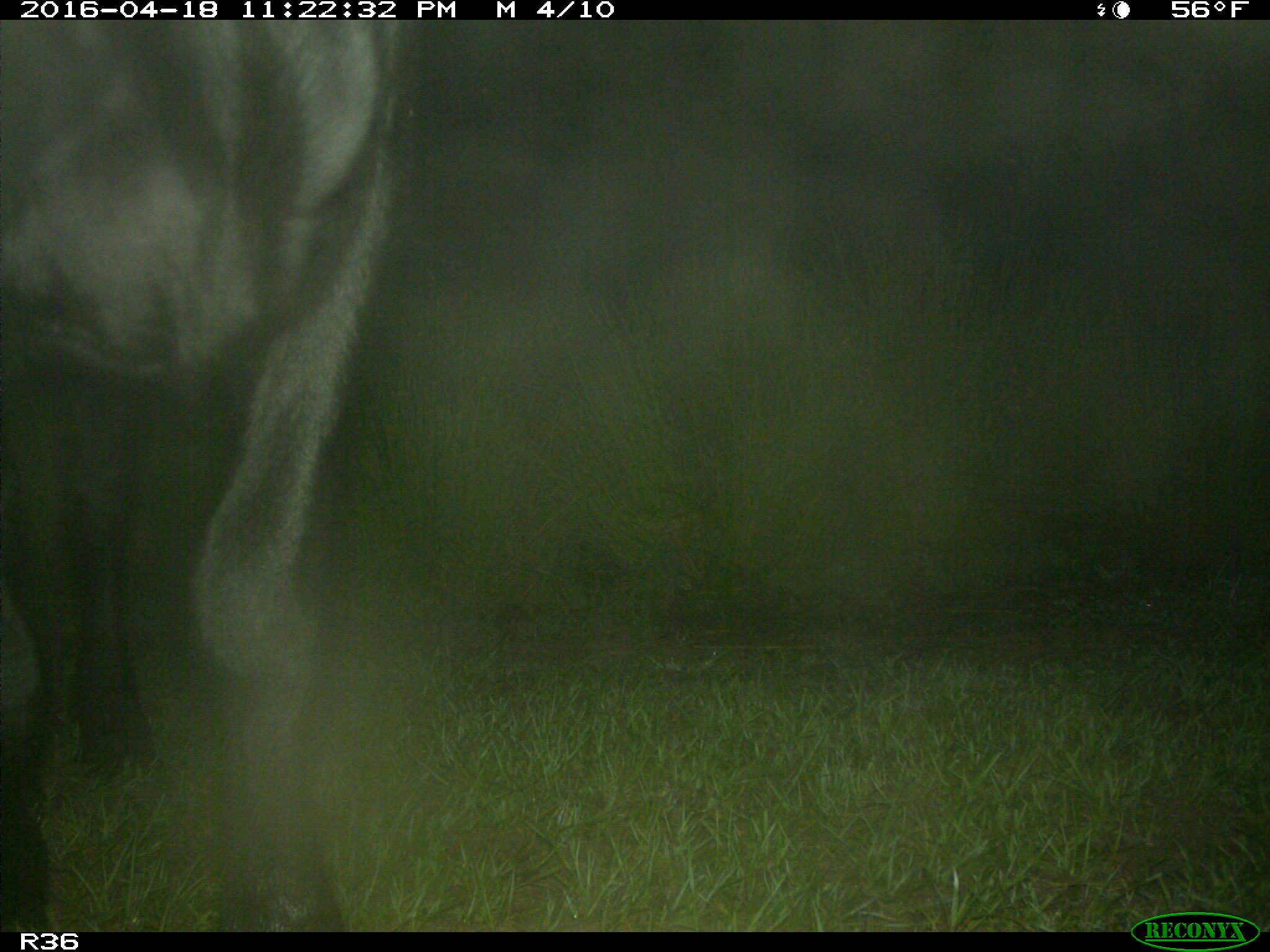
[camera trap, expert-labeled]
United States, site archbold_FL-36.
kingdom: Animalia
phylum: Chordata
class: Mammalia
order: Artiodactyla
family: Bovidae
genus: Bos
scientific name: Bos taurus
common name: domestic cow